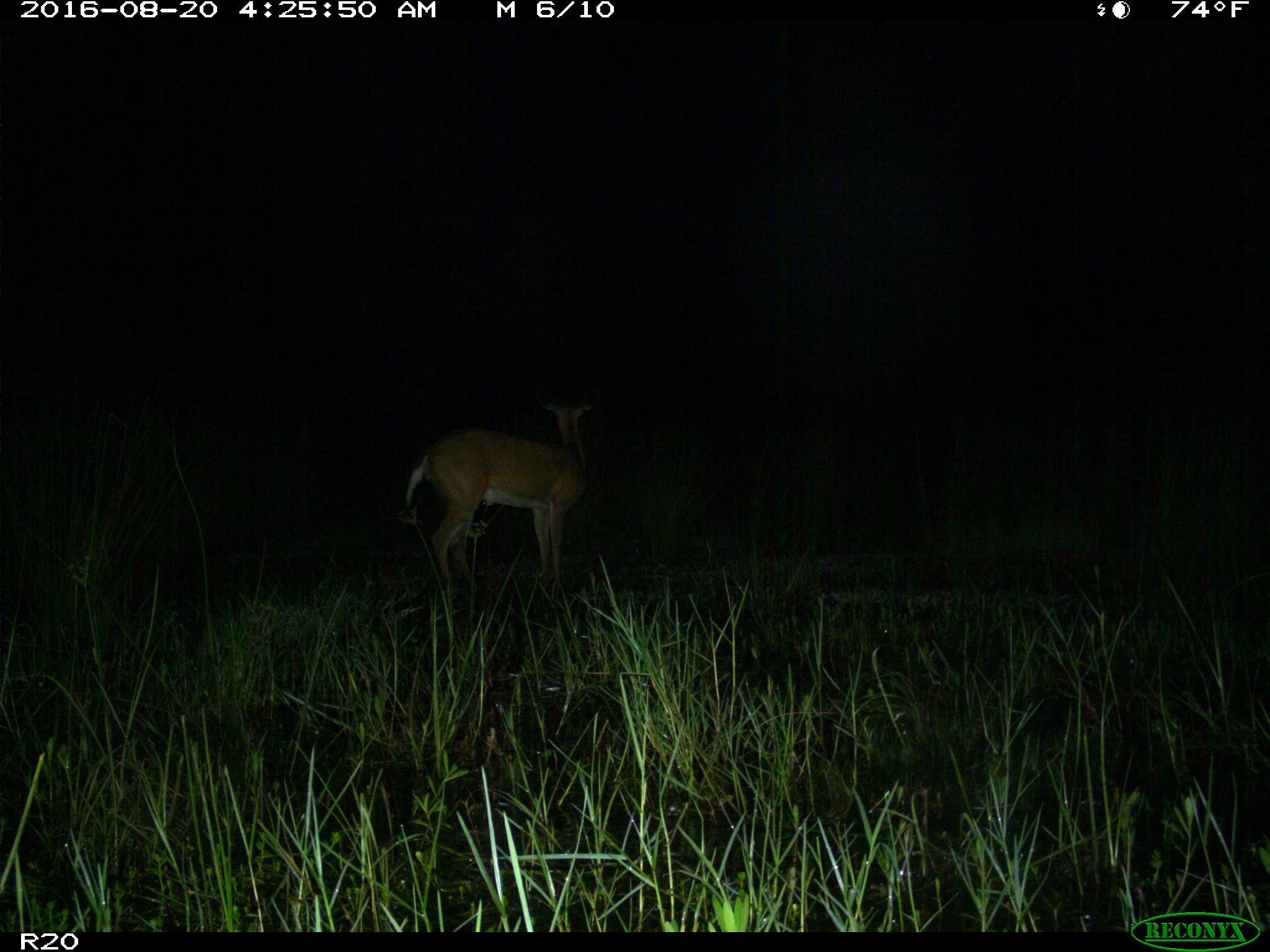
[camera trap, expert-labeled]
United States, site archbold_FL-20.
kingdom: Animalia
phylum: Chordata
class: Mammalia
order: Artiodactyla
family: Cervidae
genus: Odocoileus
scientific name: Odocoileus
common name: deer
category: unidentified deer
Unidentified deer (deer) (Odocoileus).